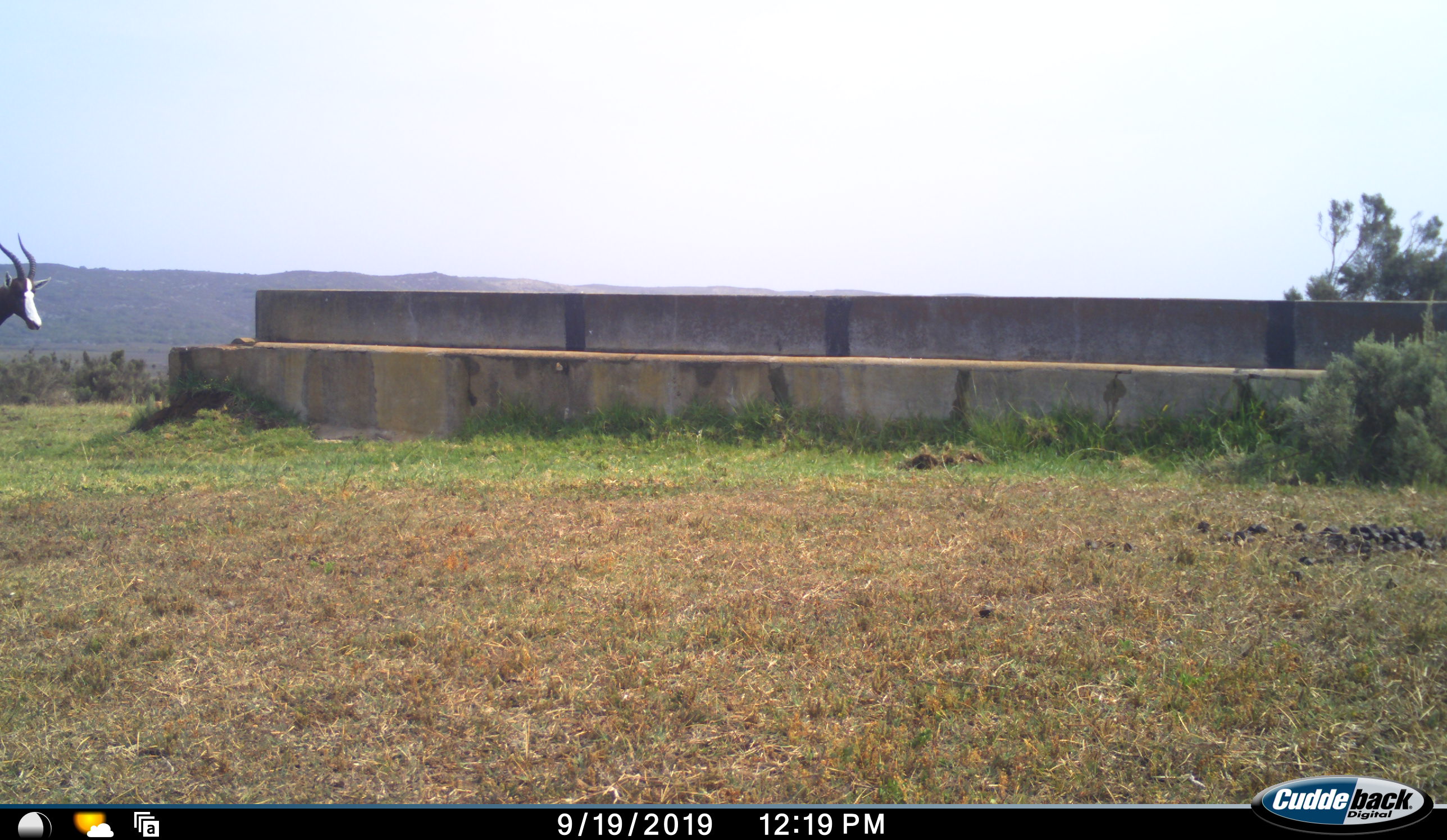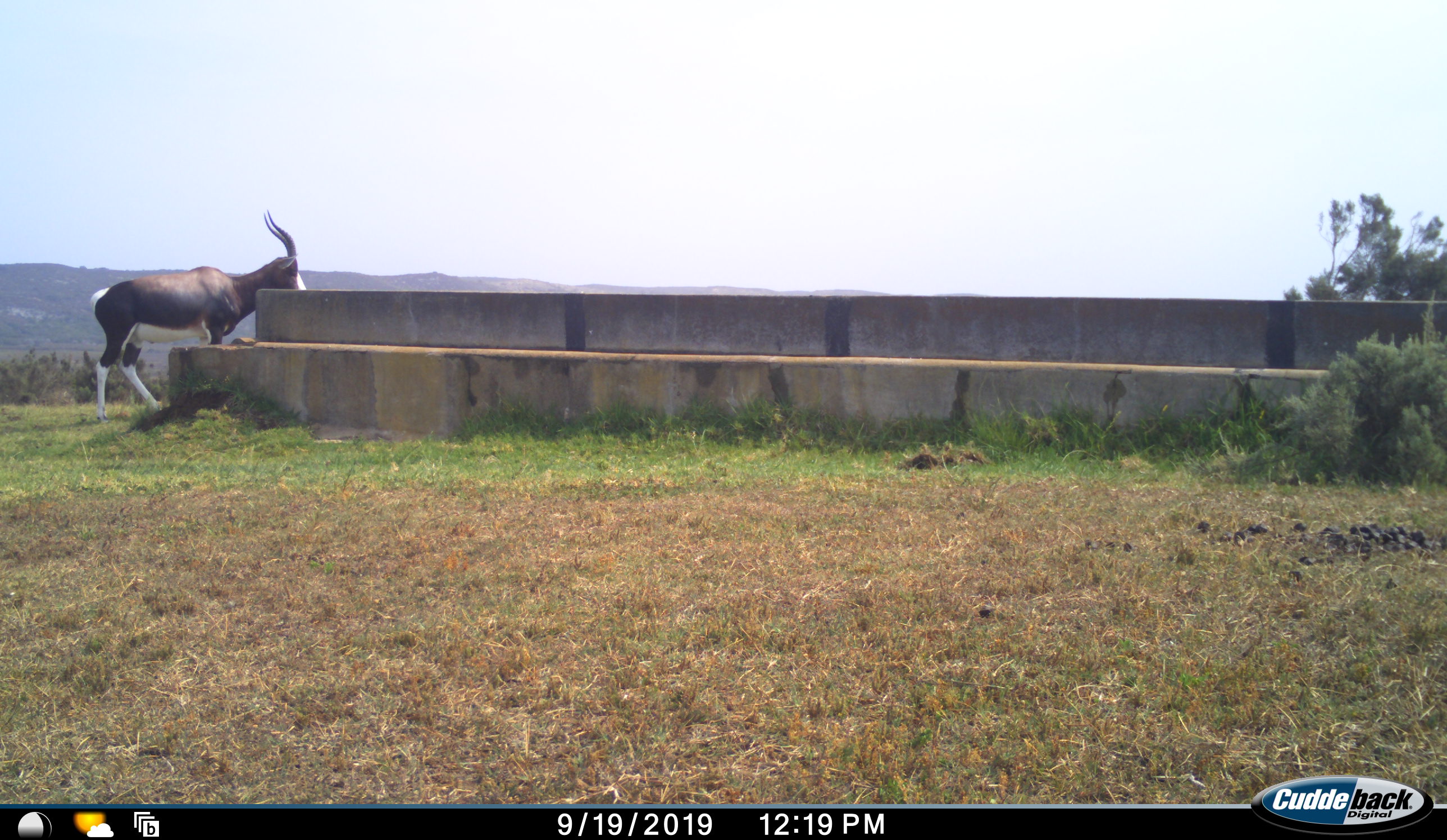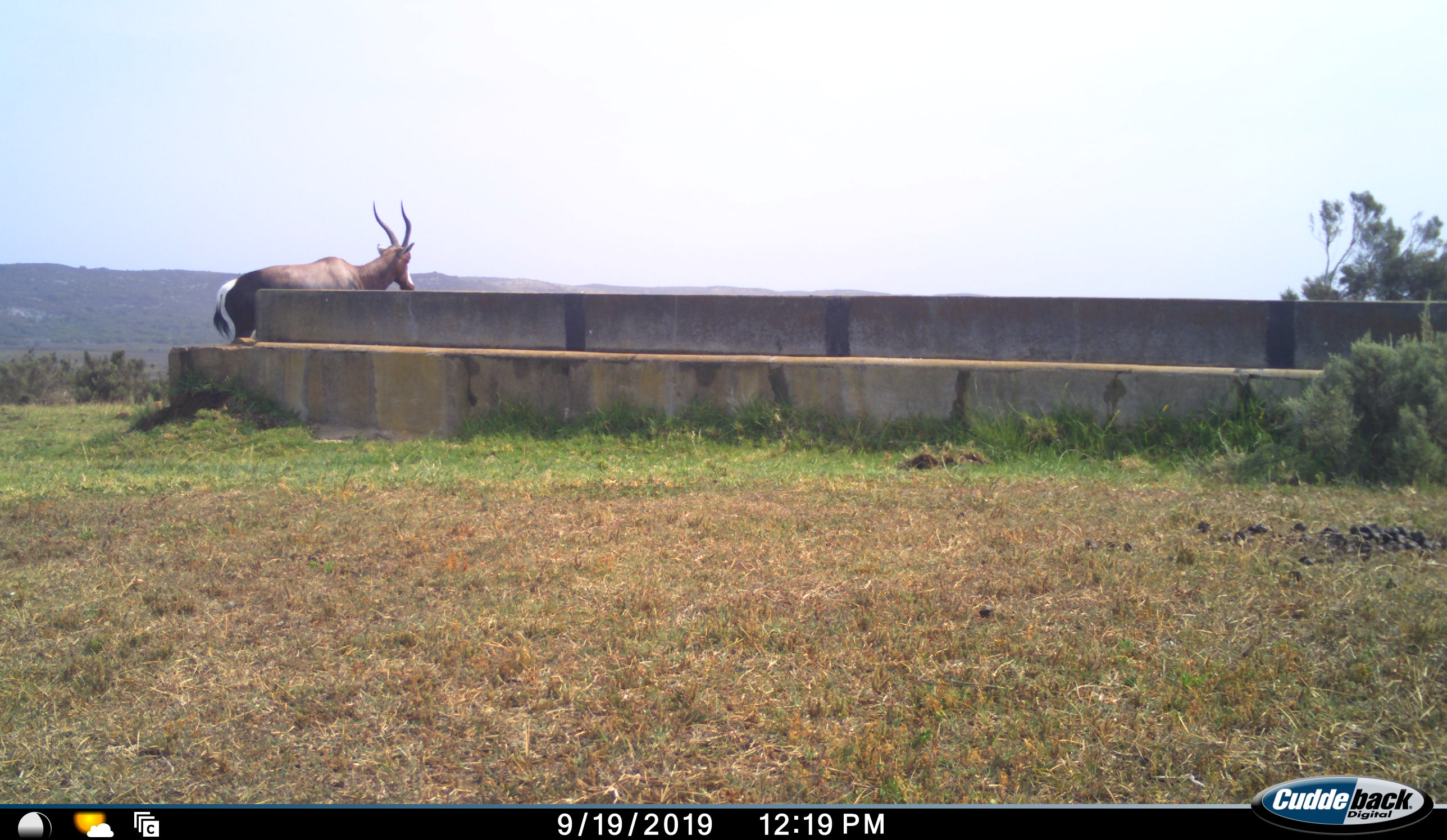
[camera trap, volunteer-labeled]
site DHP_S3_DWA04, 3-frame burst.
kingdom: Animalia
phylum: Chordata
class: Mammalia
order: Artiodactyla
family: Bovidae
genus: Damaliscus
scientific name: Damaliscus pygargus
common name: bontebok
Bontebok (Damaliscus pygargus), count 1. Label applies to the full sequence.